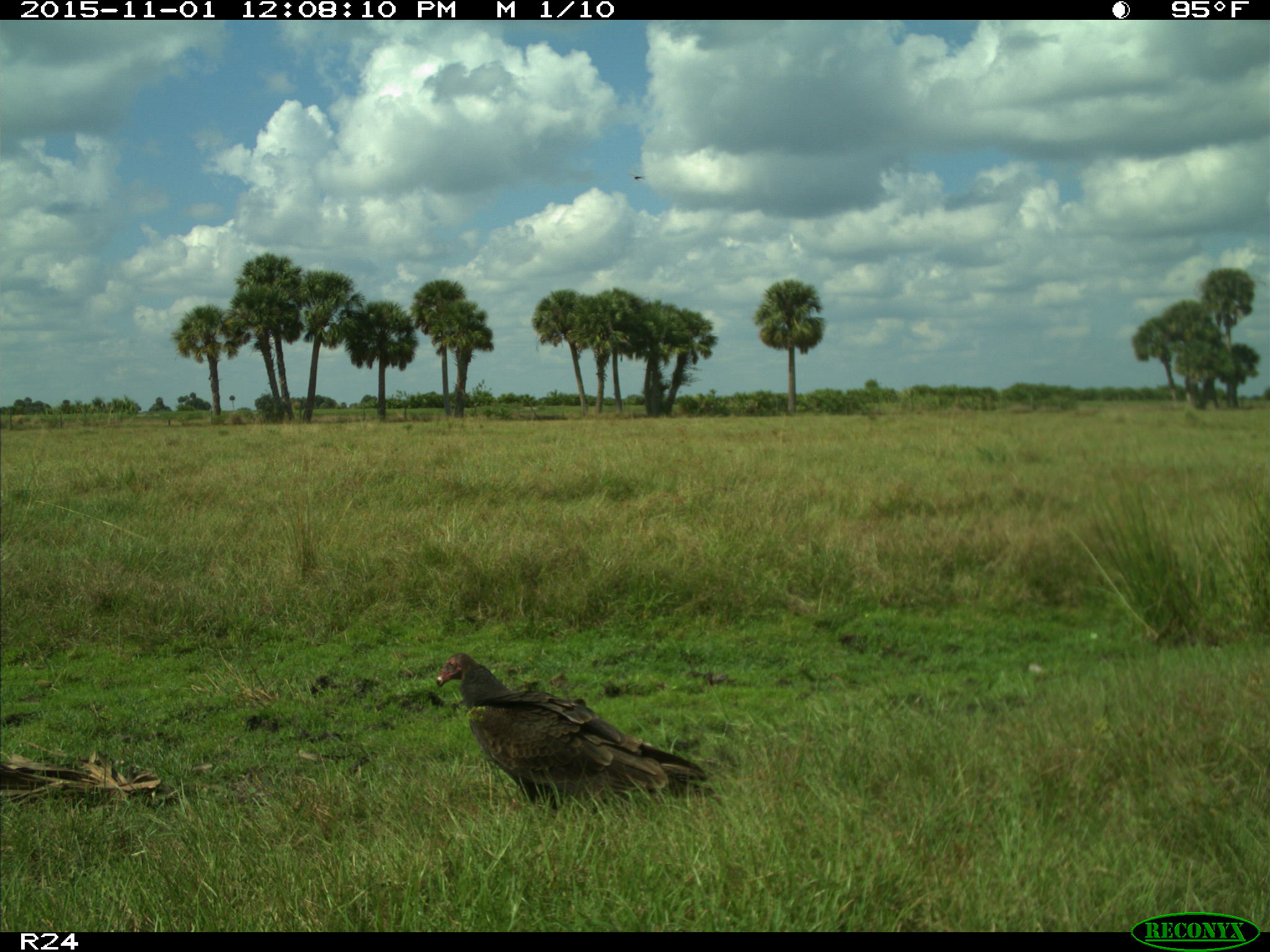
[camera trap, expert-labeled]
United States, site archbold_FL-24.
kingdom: Animalia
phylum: Chordata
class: Aves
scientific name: Aves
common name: birds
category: unidentified bird